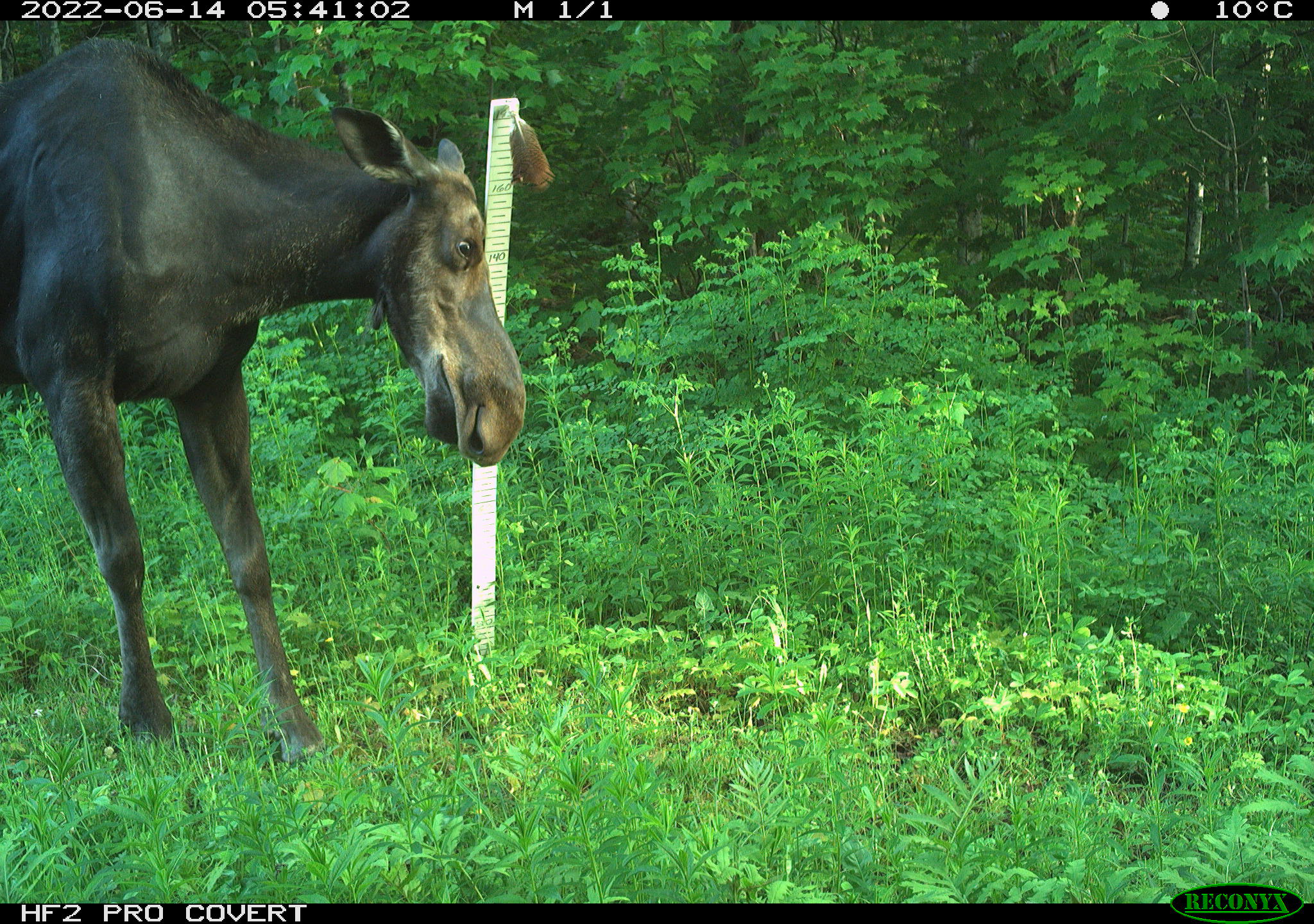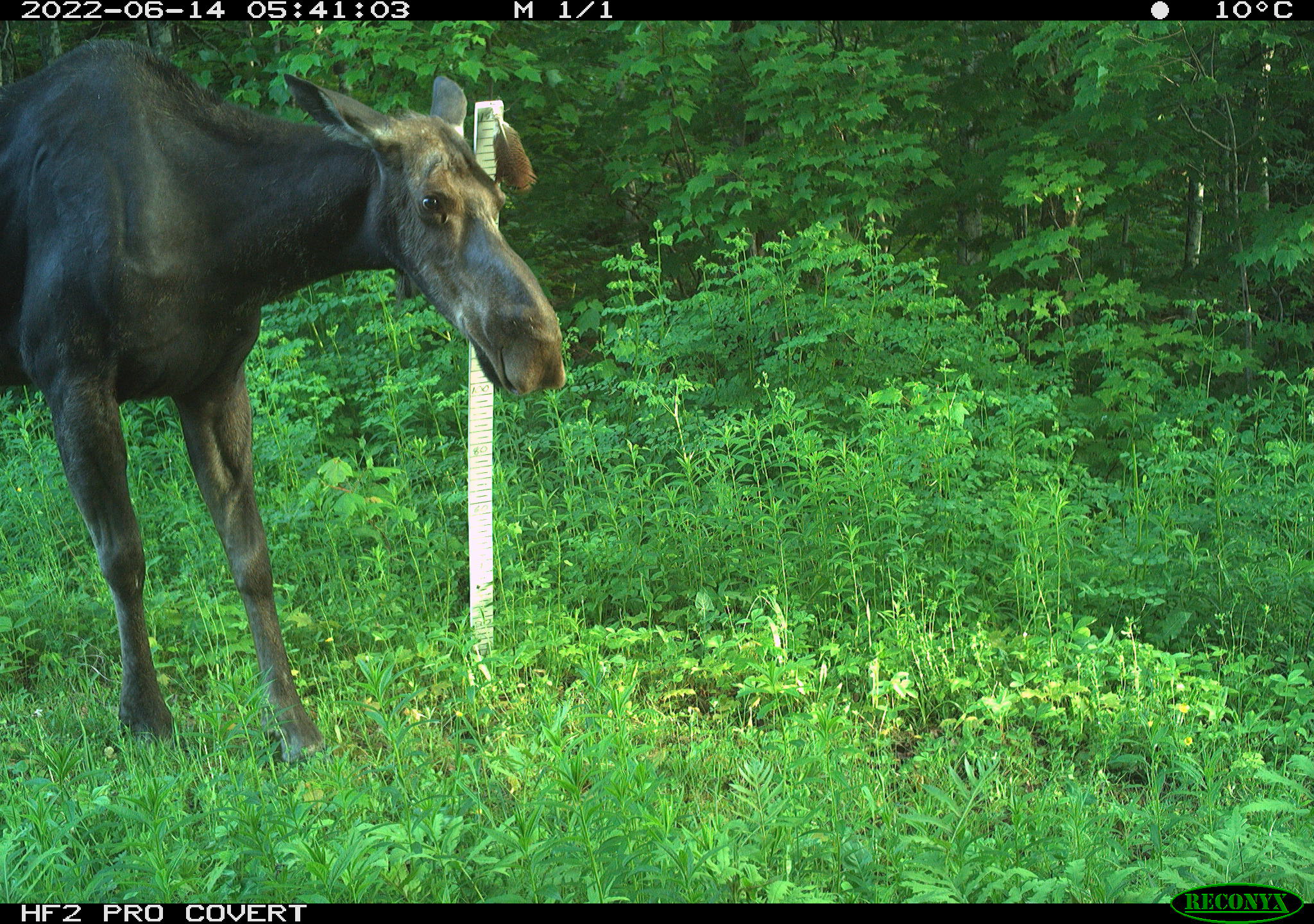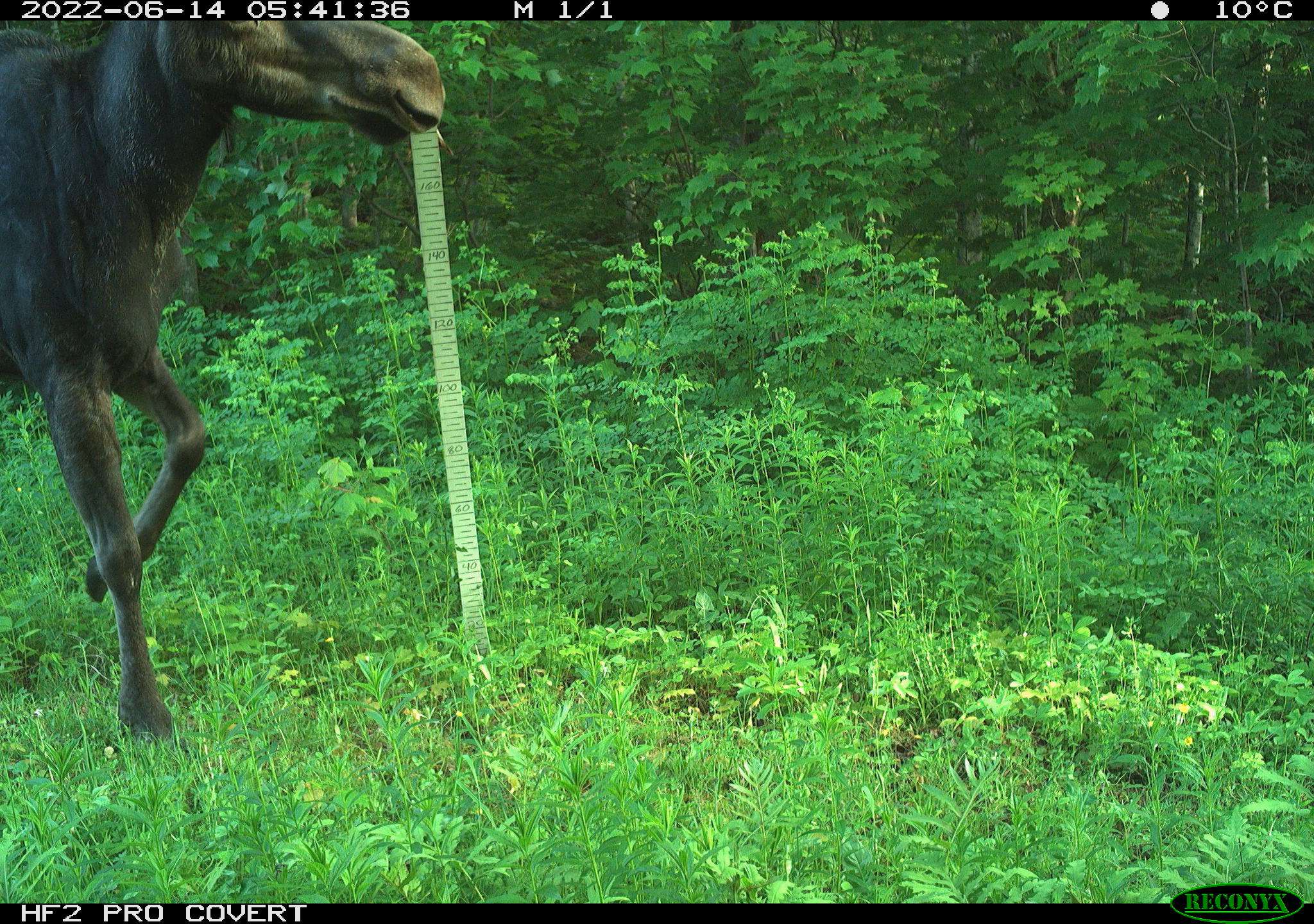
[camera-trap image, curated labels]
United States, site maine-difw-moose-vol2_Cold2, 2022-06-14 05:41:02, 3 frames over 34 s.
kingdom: Animalia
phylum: Chordata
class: Mammalia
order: Artiodactyla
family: Cervidae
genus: Alces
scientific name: Alces alces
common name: moose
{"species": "moose (Alces alces)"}